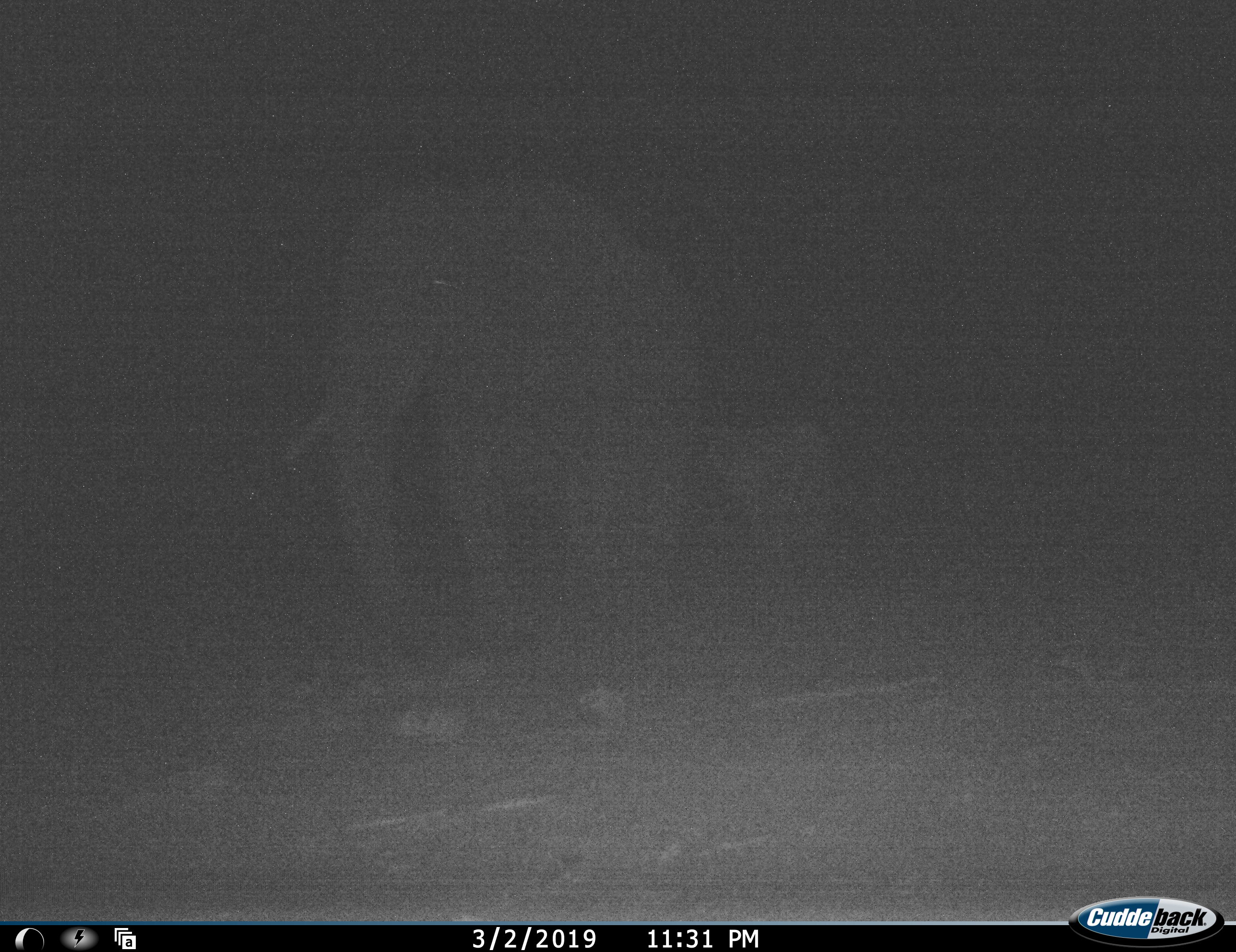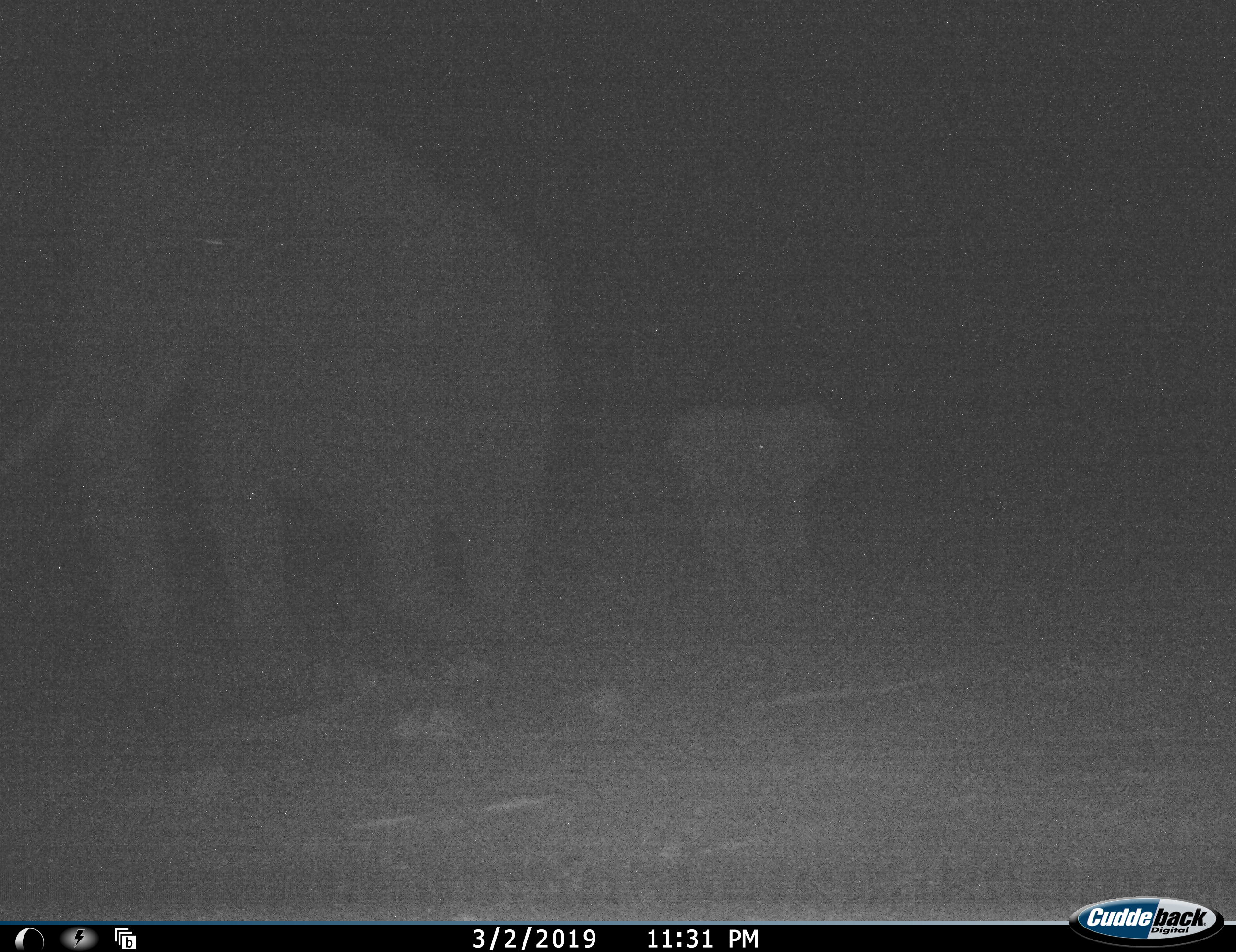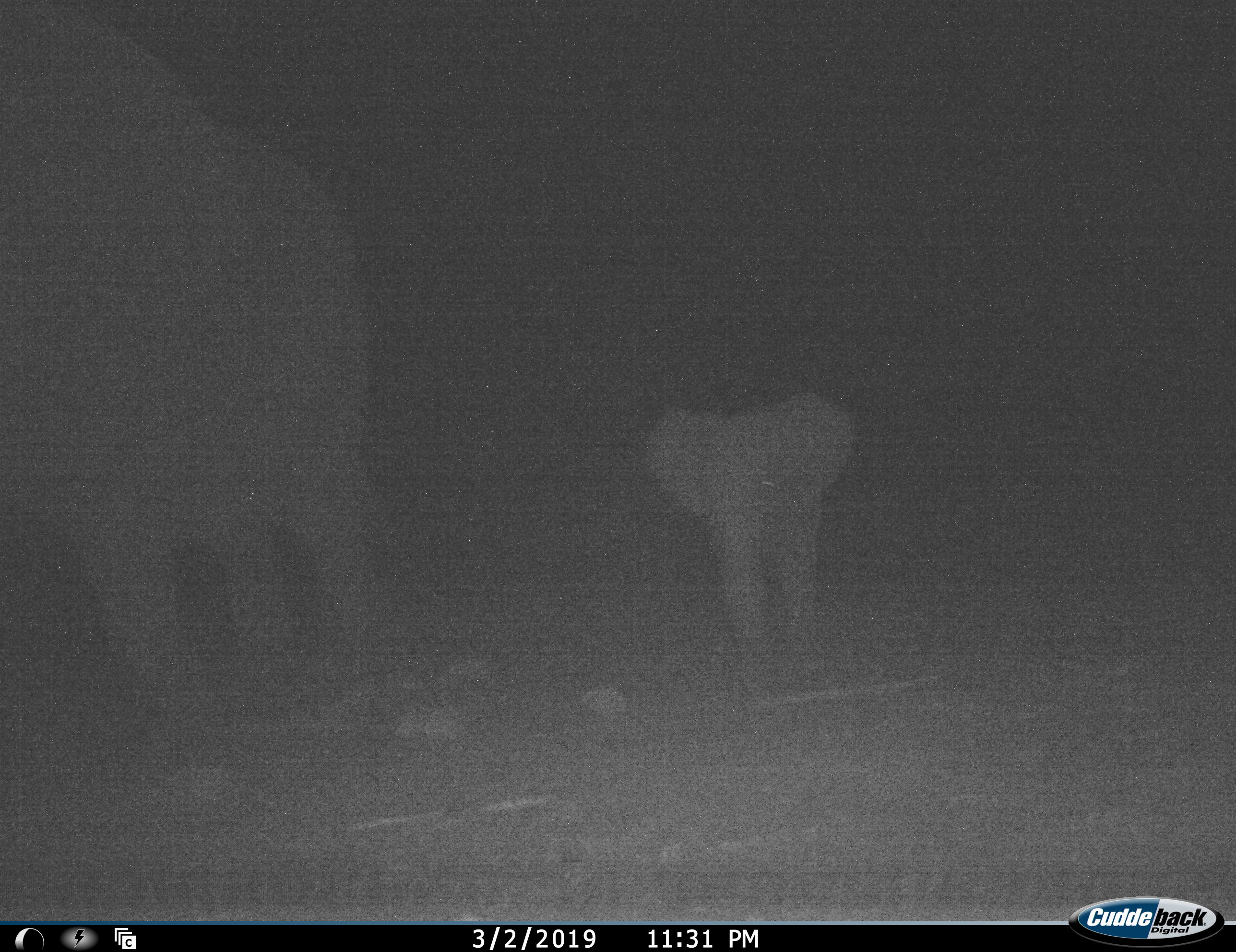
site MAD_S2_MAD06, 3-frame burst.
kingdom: Animalia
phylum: Chordata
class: Mammalia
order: Proboscidea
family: Elephantidae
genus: Loxodonta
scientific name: Loxodonta africana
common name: african bush elephant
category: elephant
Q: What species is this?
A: Elephant (african bush elephant) (Loxodonta africana).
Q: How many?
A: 2.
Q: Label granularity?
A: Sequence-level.